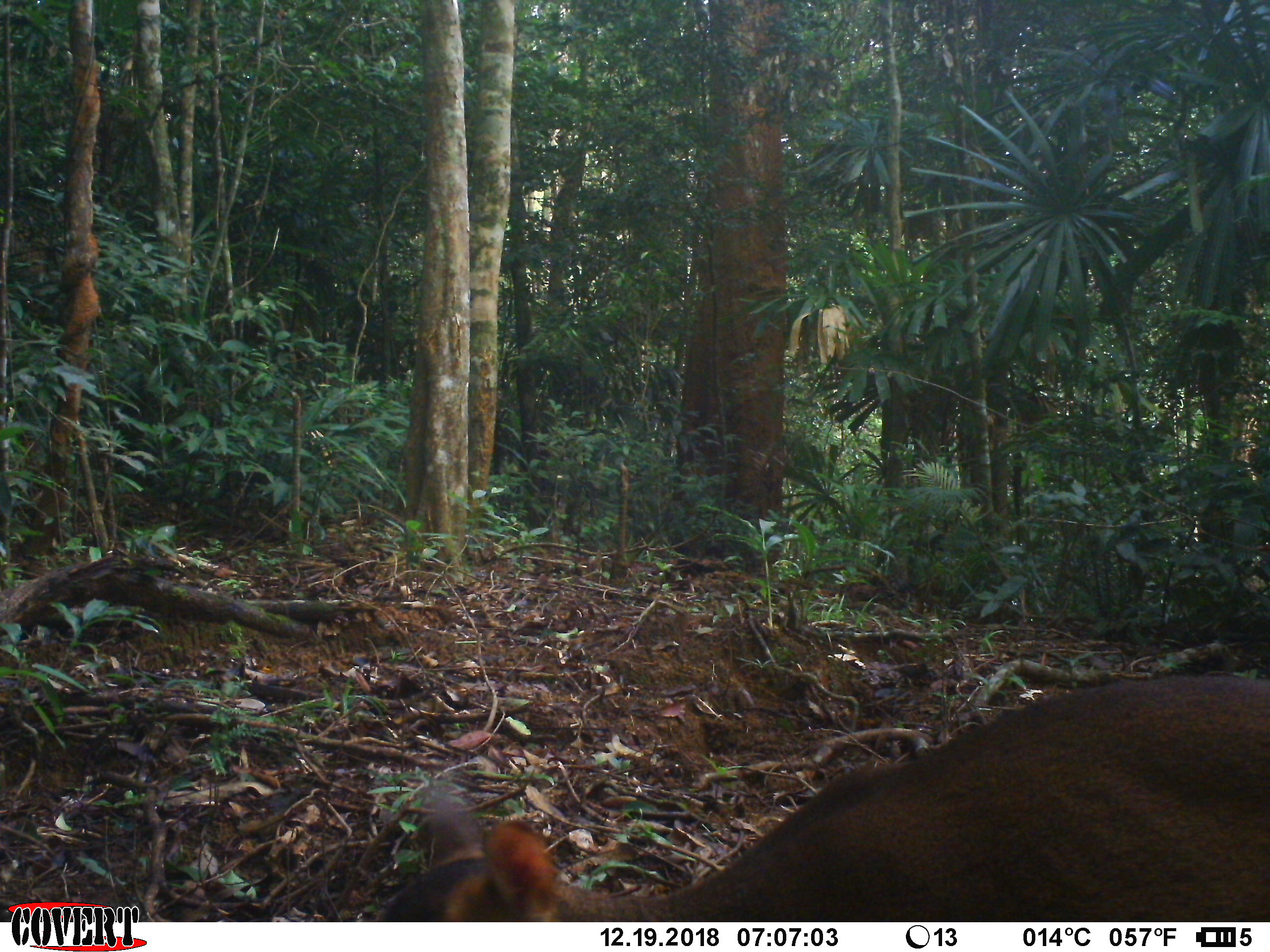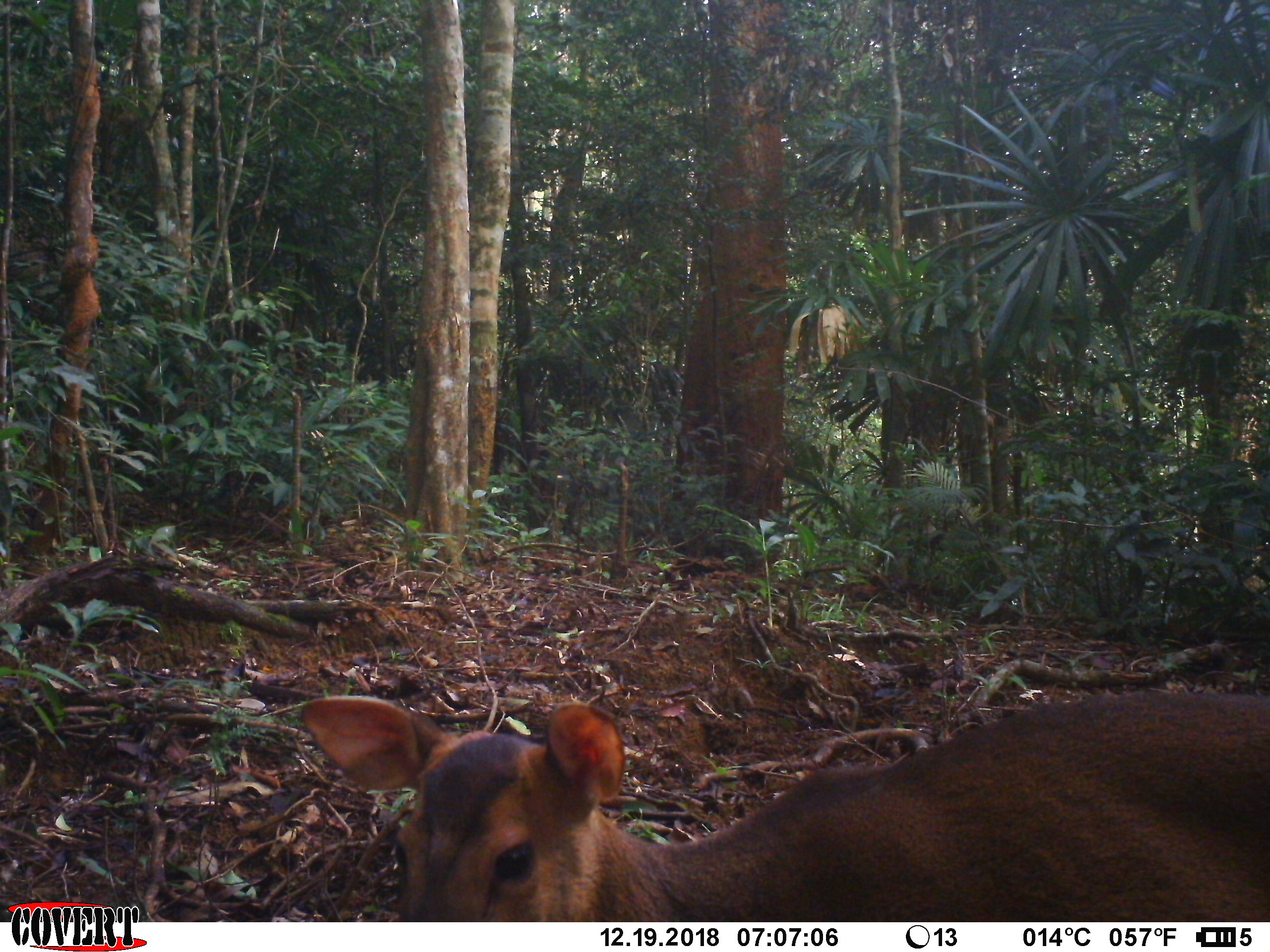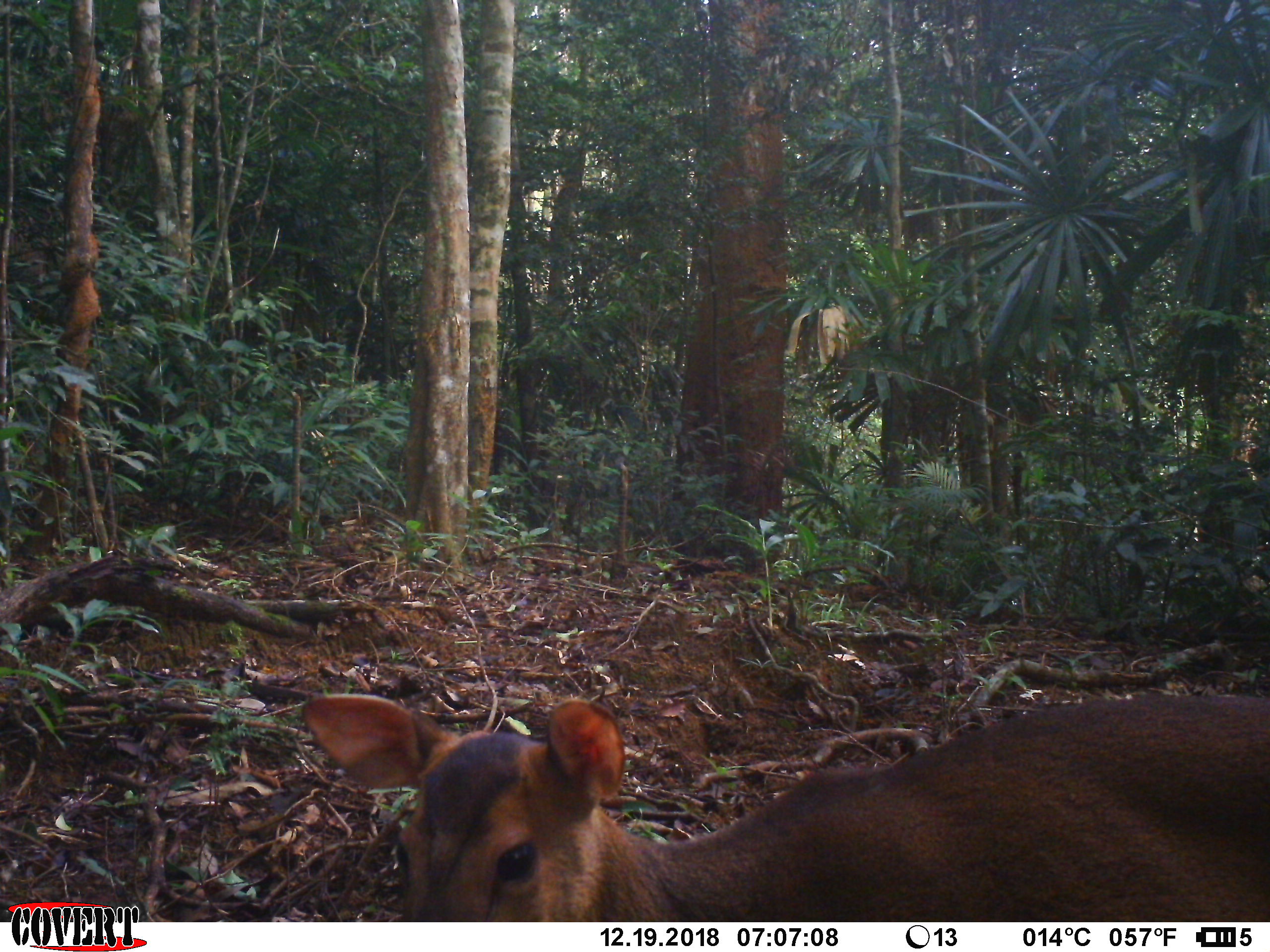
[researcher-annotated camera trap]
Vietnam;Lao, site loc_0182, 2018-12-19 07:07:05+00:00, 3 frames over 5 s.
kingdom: Animalia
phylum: Chordata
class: Mammalia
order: Artiodactyla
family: Cervidae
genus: Muntiacus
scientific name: Muntiacus vuquangensis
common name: large-antlered muntjac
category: large antlered muntjac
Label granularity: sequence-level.